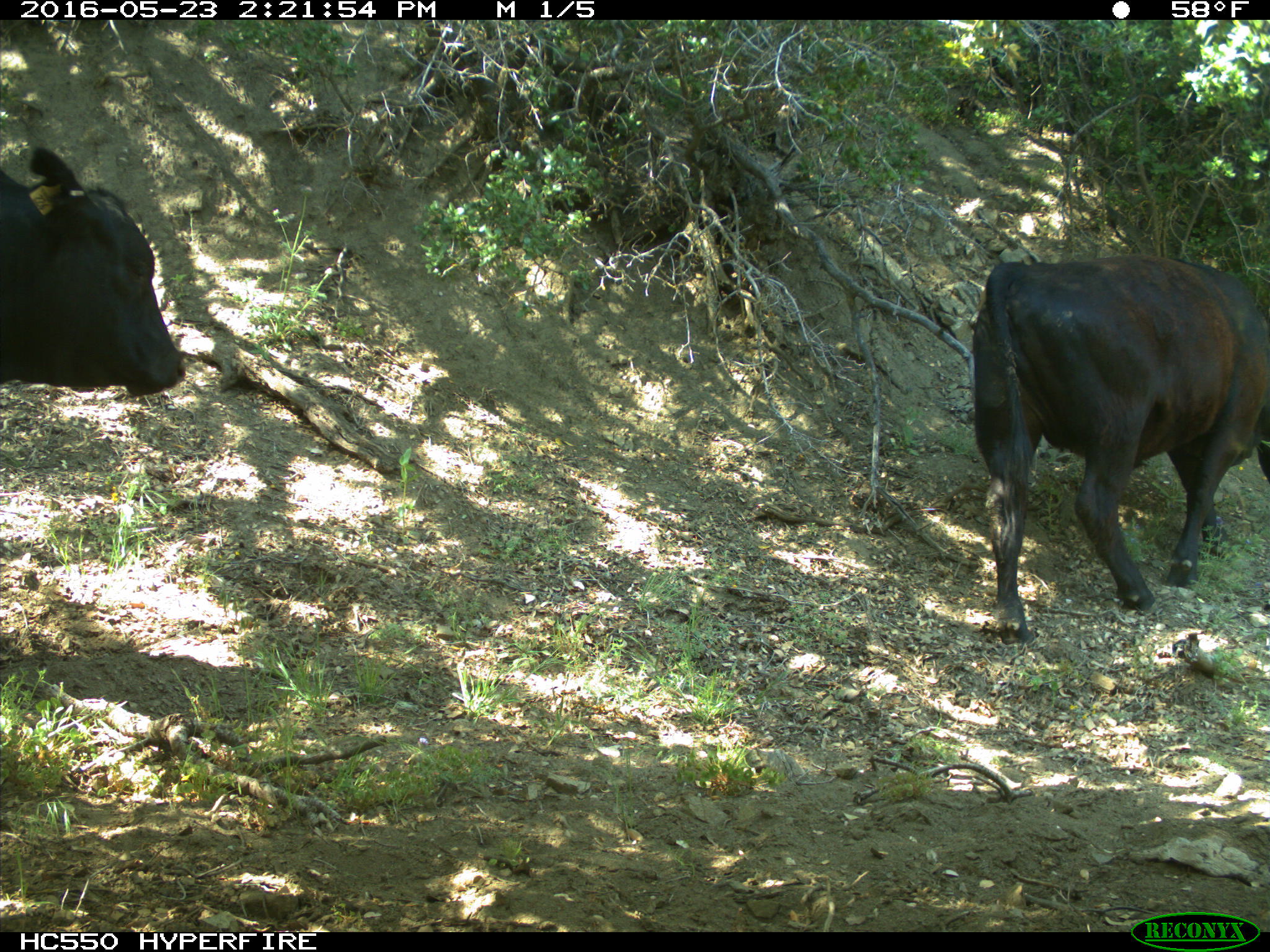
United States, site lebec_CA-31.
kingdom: Animalia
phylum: Chordata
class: Mammalia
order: Artiodactyla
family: Bovidae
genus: Bos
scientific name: Bos taurus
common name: domestic cow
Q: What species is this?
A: Bos taurus (domestic cow).